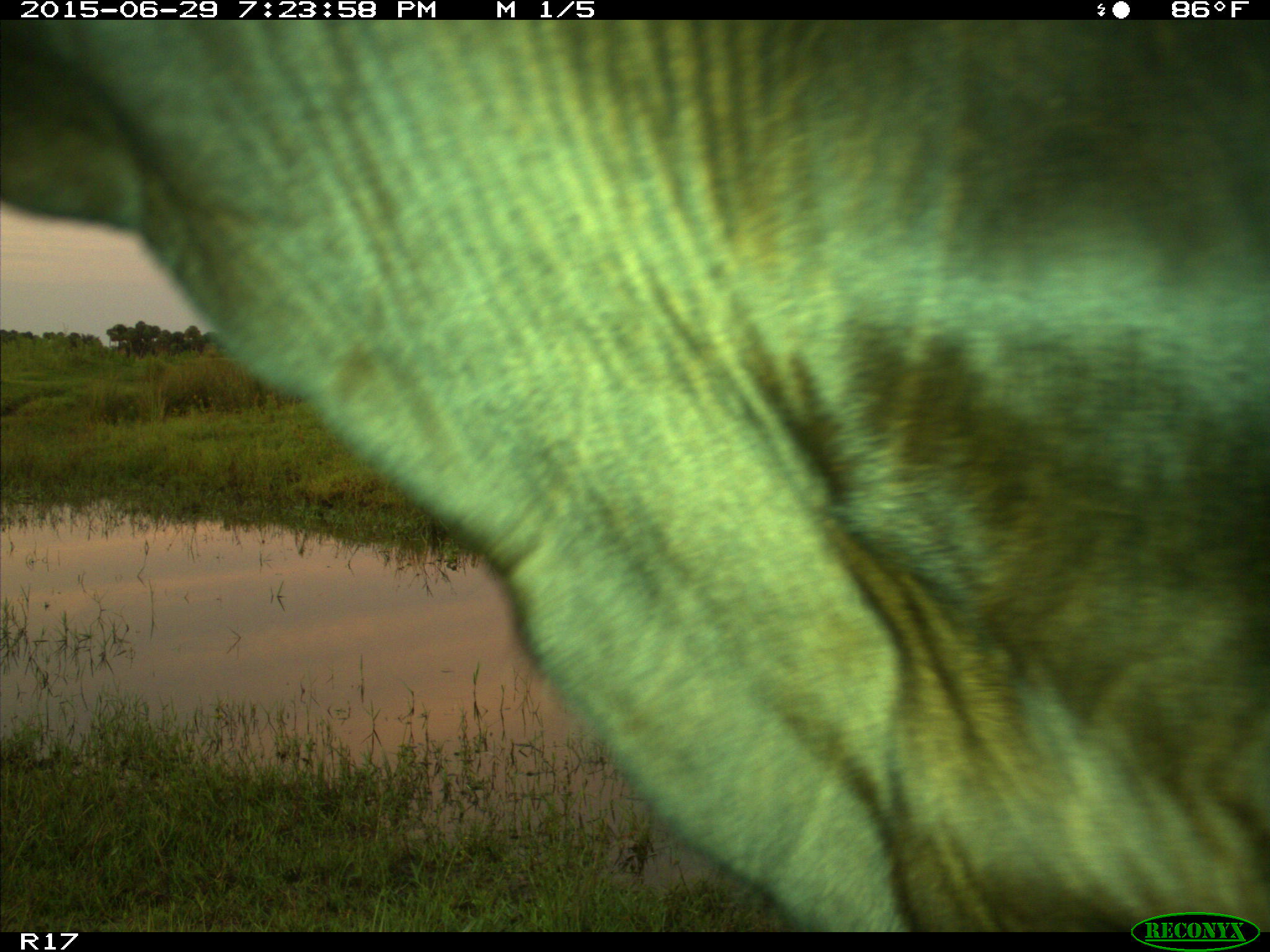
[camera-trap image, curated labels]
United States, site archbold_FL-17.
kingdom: Animalia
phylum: Chordata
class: Mammalia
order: Artiodactyla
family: Bovidae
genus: Bos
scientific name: Bos taurus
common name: domestic cow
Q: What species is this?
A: Bos taurus (domestic cow).